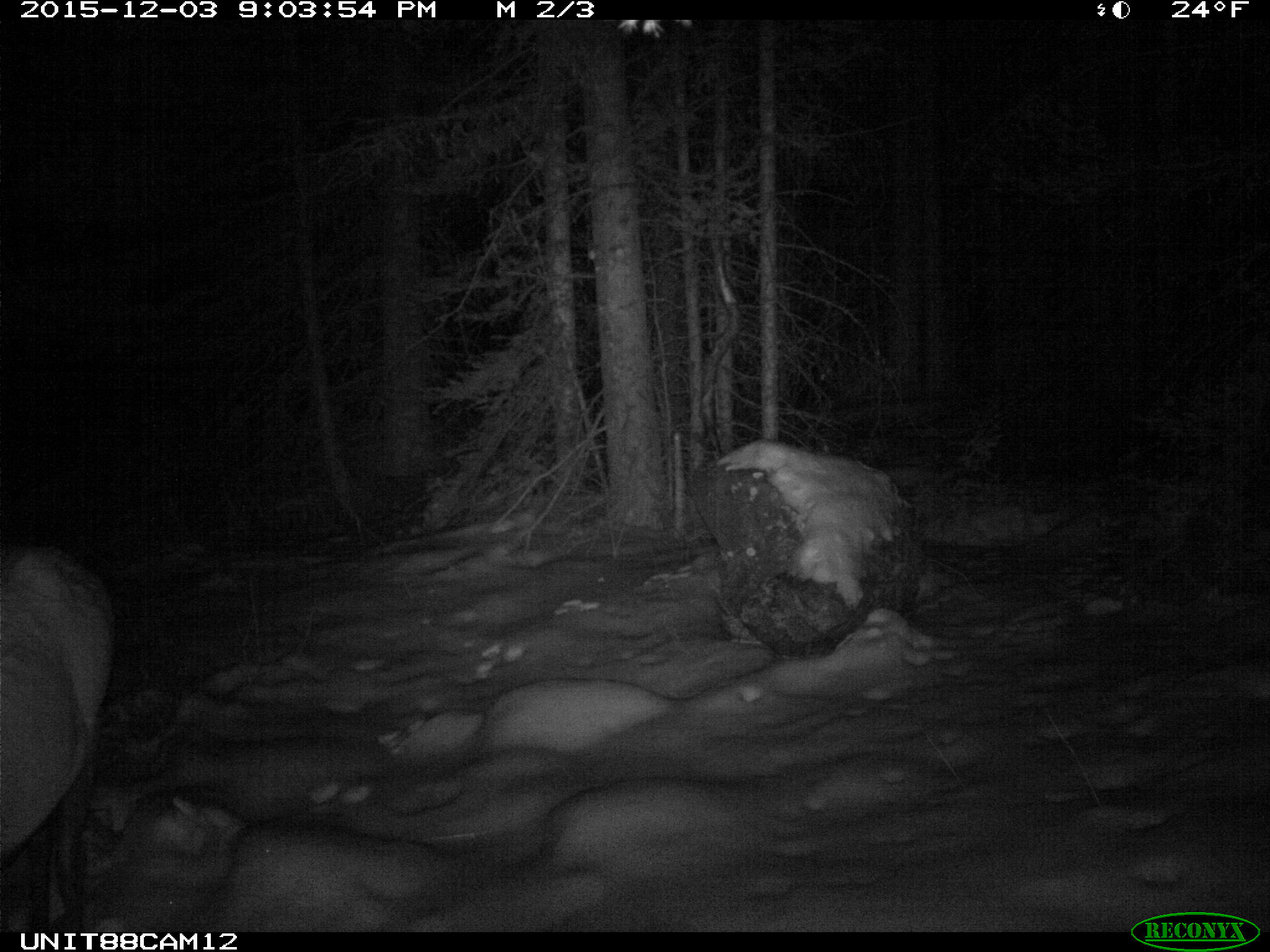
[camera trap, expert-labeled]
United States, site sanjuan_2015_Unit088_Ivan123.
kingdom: Animalia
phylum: Chordata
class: Mammalia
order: Artiodactyla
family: Cervidae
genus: Cervus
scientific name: Cervus elaphus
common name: red deer